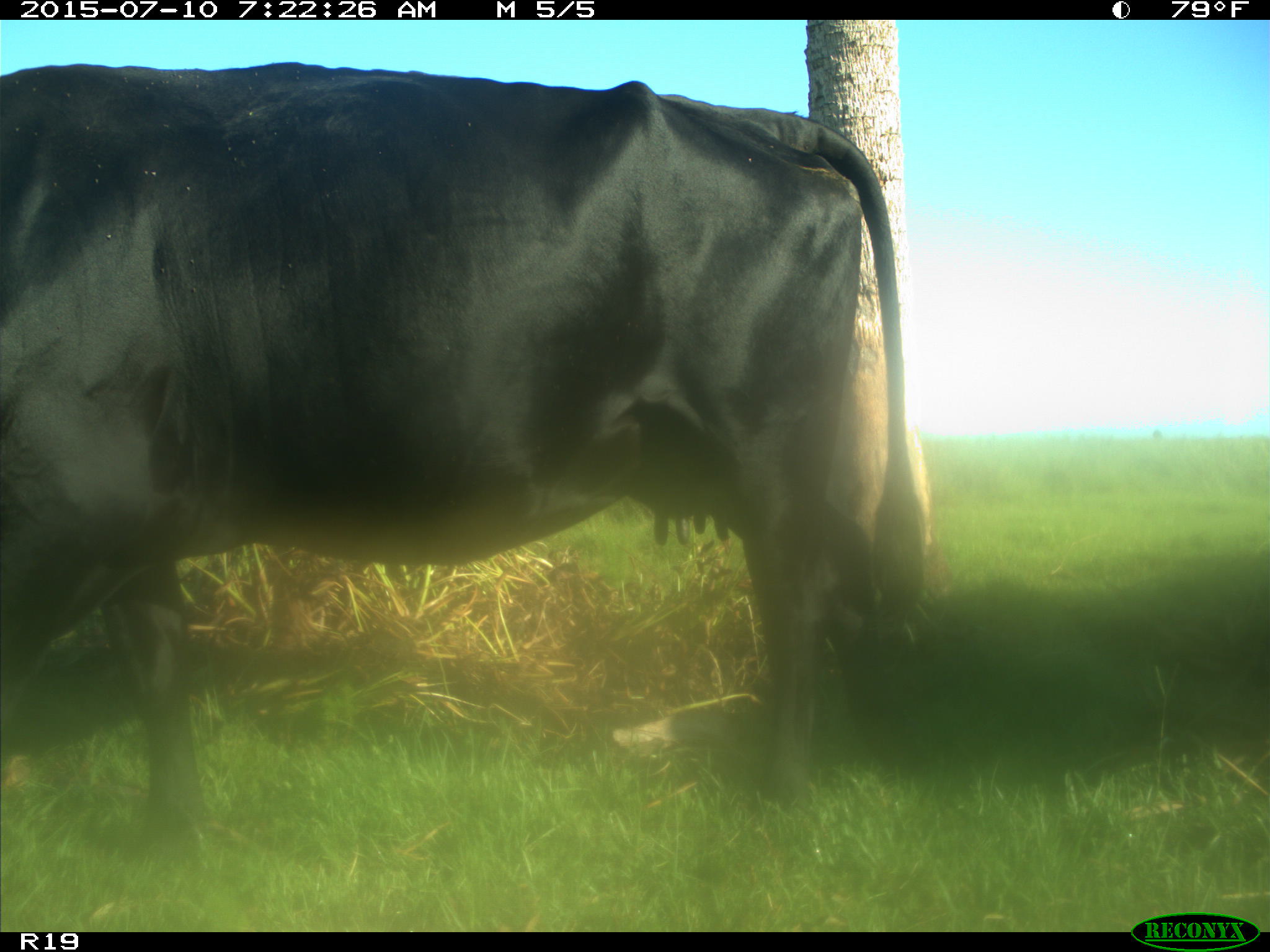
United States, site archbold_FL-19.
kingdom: Animalia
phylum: Chordata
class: Mammalia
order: Artiodactyla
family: Bovidae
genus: Bos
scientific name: Bos taurus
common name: domestic cow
Bos taurus (domestic cow).